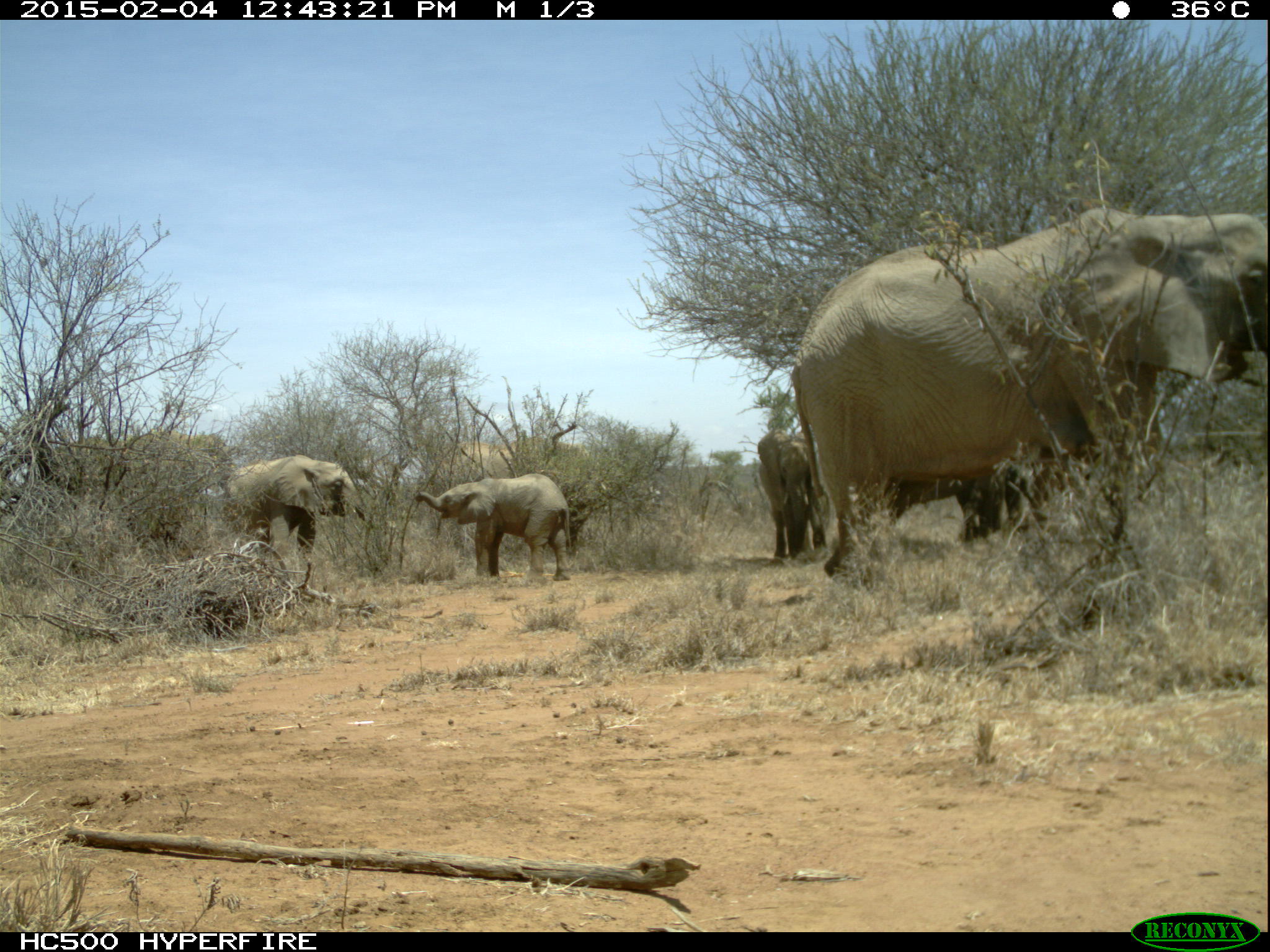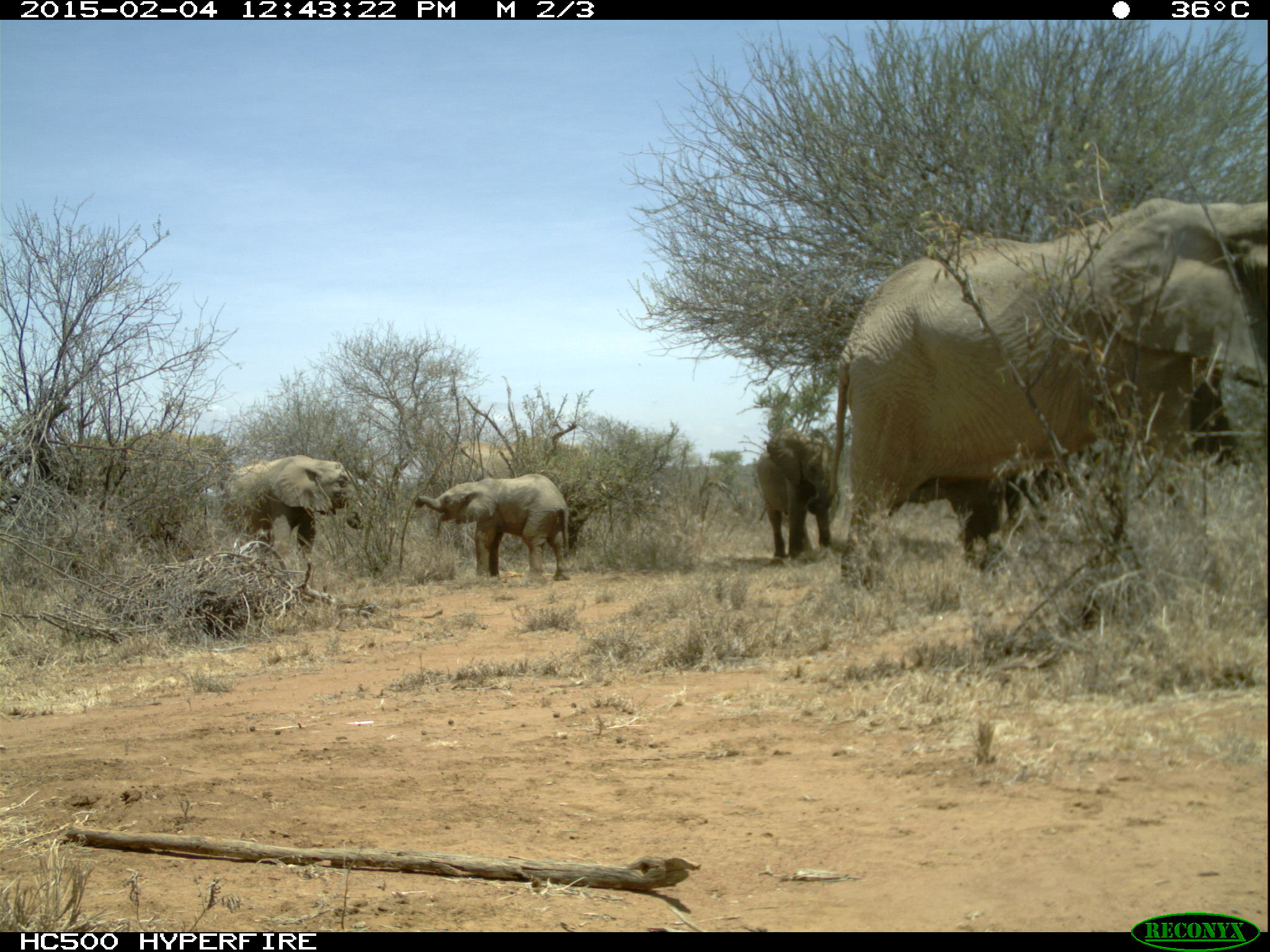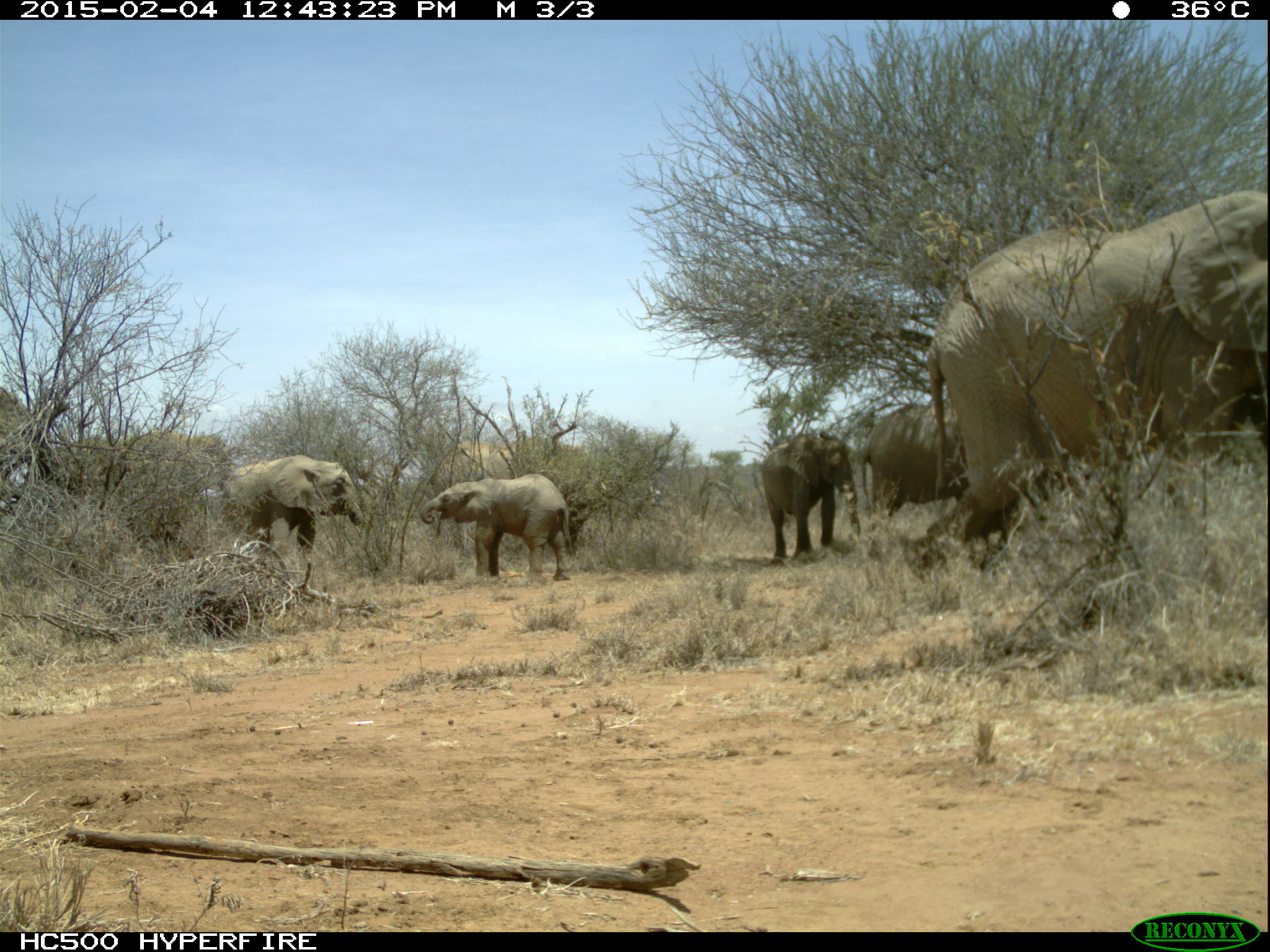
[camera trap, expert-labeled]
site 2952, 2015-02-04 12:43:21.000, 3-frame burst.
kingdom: Animalia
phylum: Chordata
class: Mammalia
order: Proboscidea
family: Elephantidae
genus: Loxodonta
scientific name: Loxodonta africana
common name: african bush elephant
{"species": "Loxodonta africana (african bush elephant)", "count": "9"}